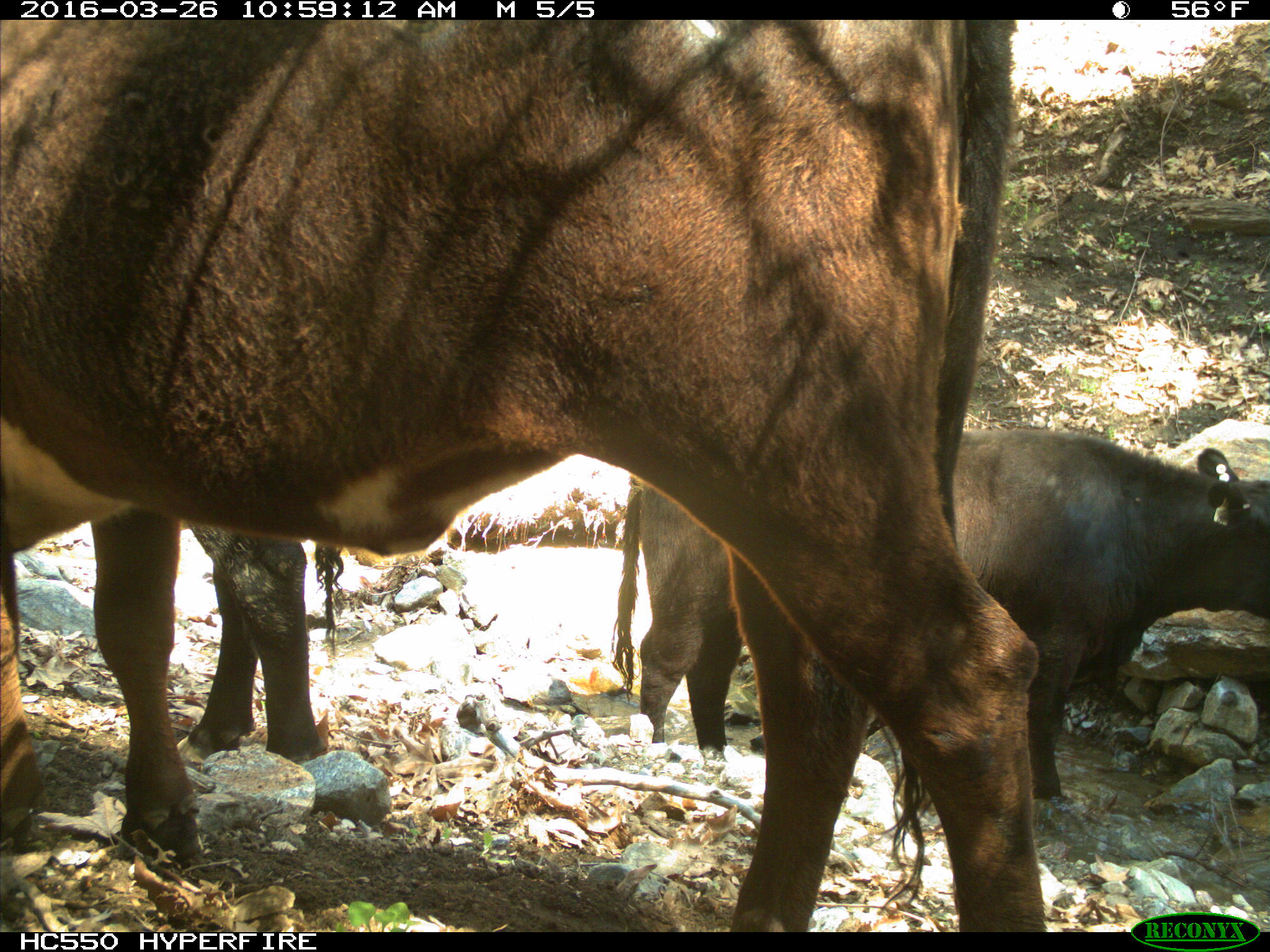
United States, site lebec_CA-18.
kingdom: Animalia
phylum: Chordata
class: Mammalia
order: Artiodactyla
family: Bovidae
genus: Bos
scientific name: Bos taurus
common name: domestic cow